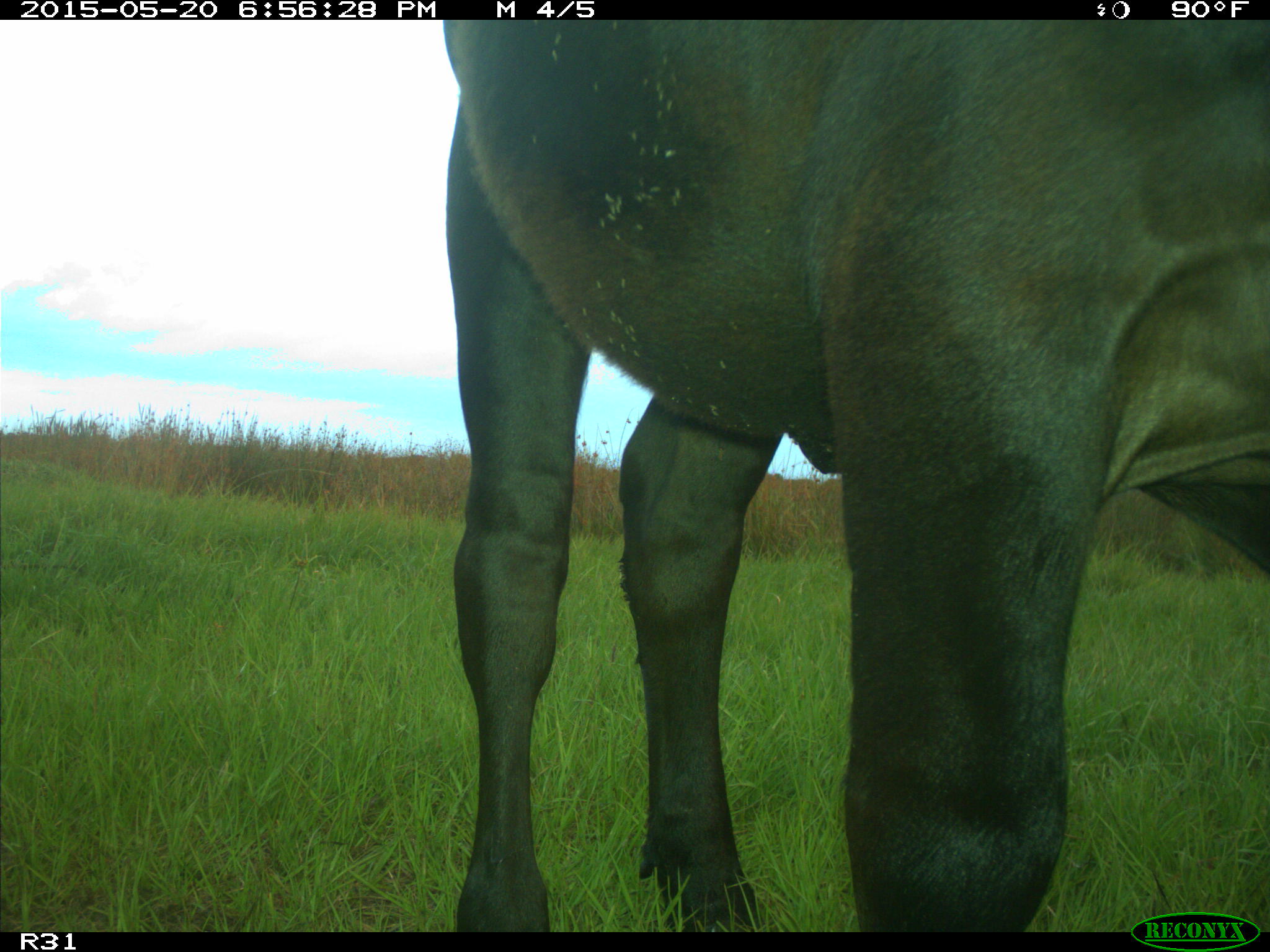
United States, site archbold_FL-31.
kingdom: Animalia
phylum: Chordata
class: Mammalia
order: Artiodactyla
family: Bovidae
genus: Bos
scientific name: Bos taurus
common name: domestic cow